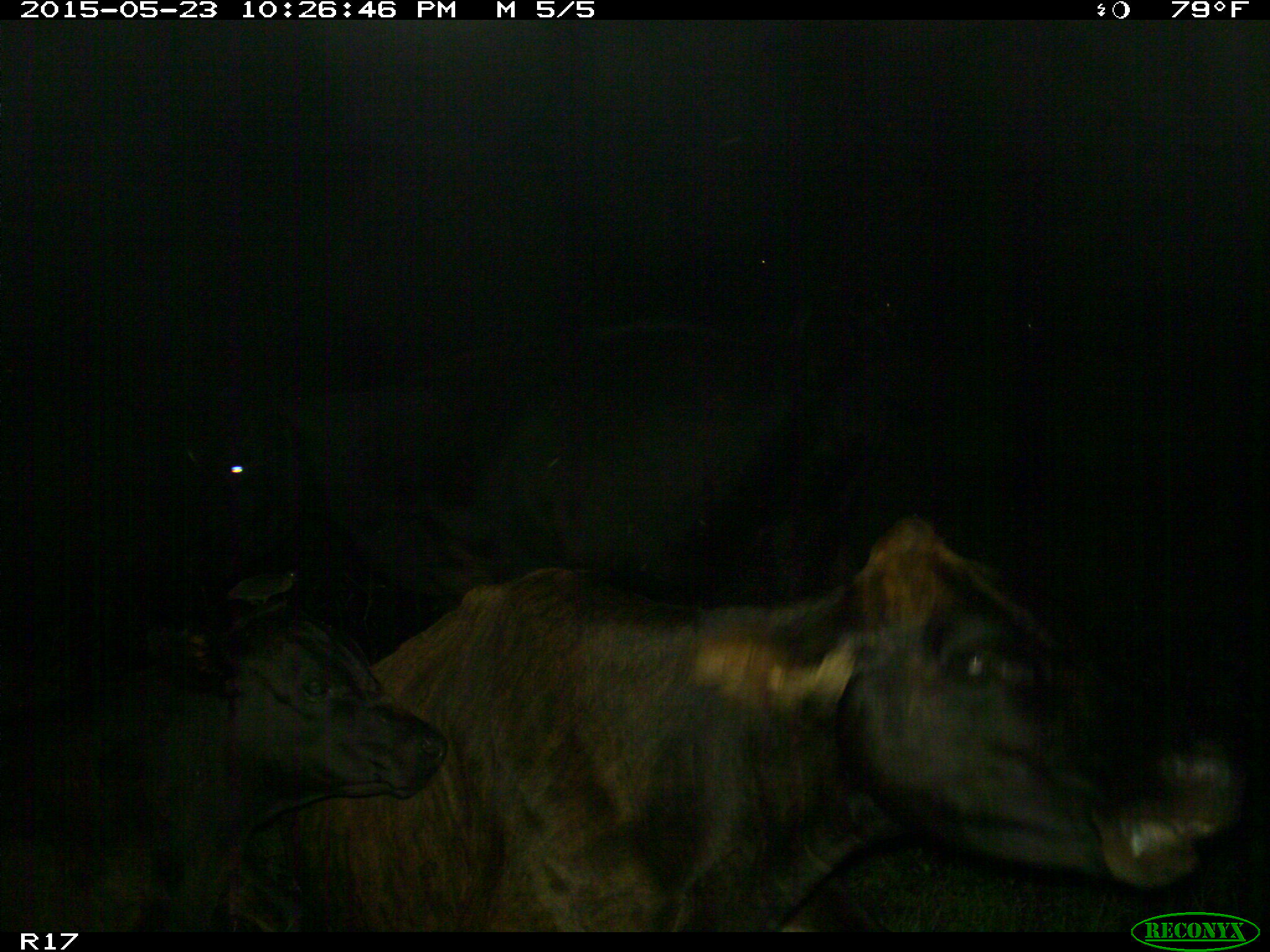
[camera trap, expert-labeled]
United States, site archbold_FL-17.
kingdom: Animalia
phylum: Chordata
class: Mammalia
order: Artiodactyla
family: Bovidae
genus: Bos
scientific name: Bos taurus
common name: domestic cow